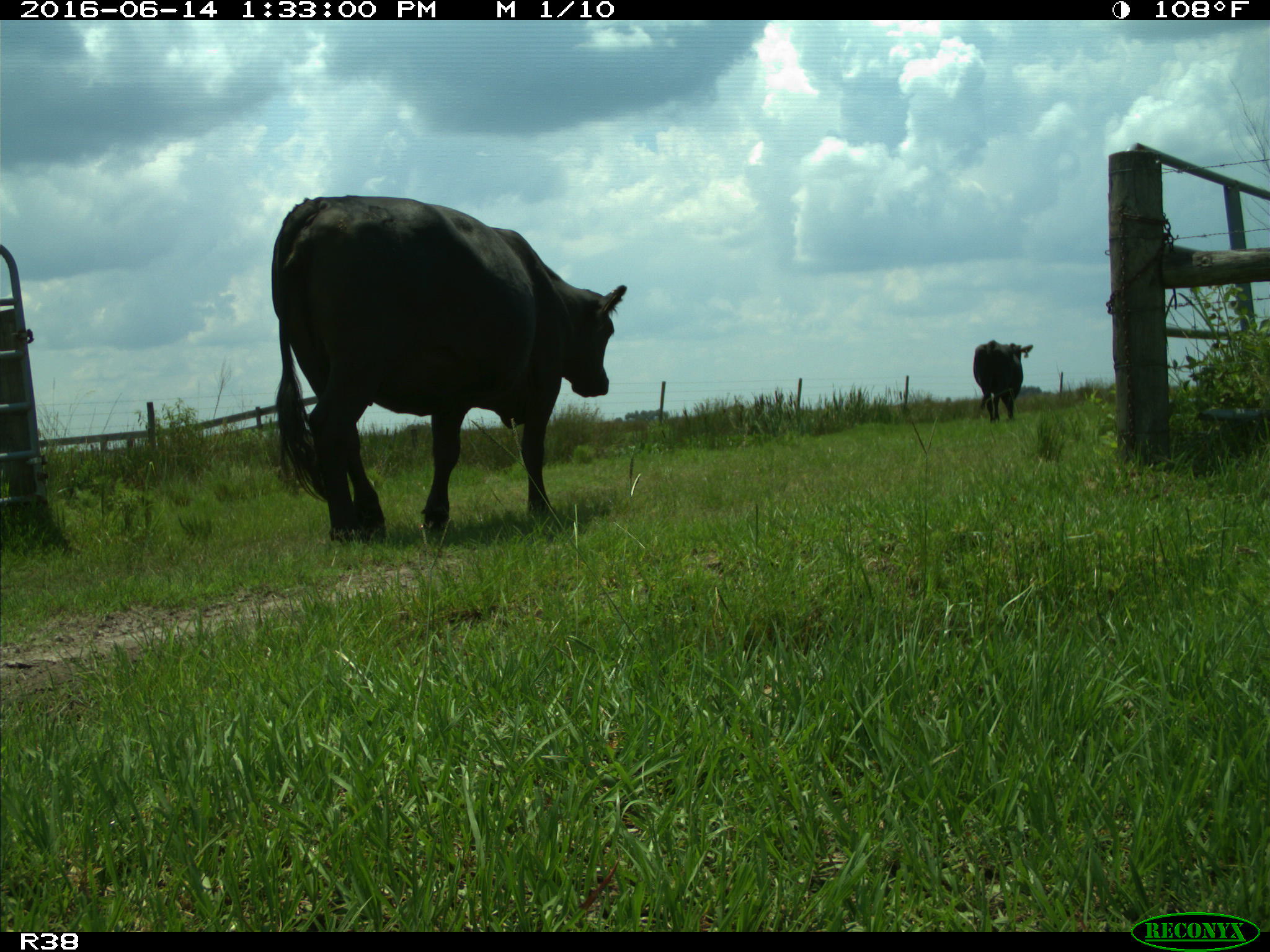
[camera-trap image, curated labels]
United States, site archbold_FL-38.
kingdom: Animalia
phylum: Chordata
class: Mammalia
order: Artiodactyla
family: Bovidae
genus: Bos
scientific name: Bos taurus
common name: domestic cow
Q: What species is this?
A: Bos taurus (domestic cow).